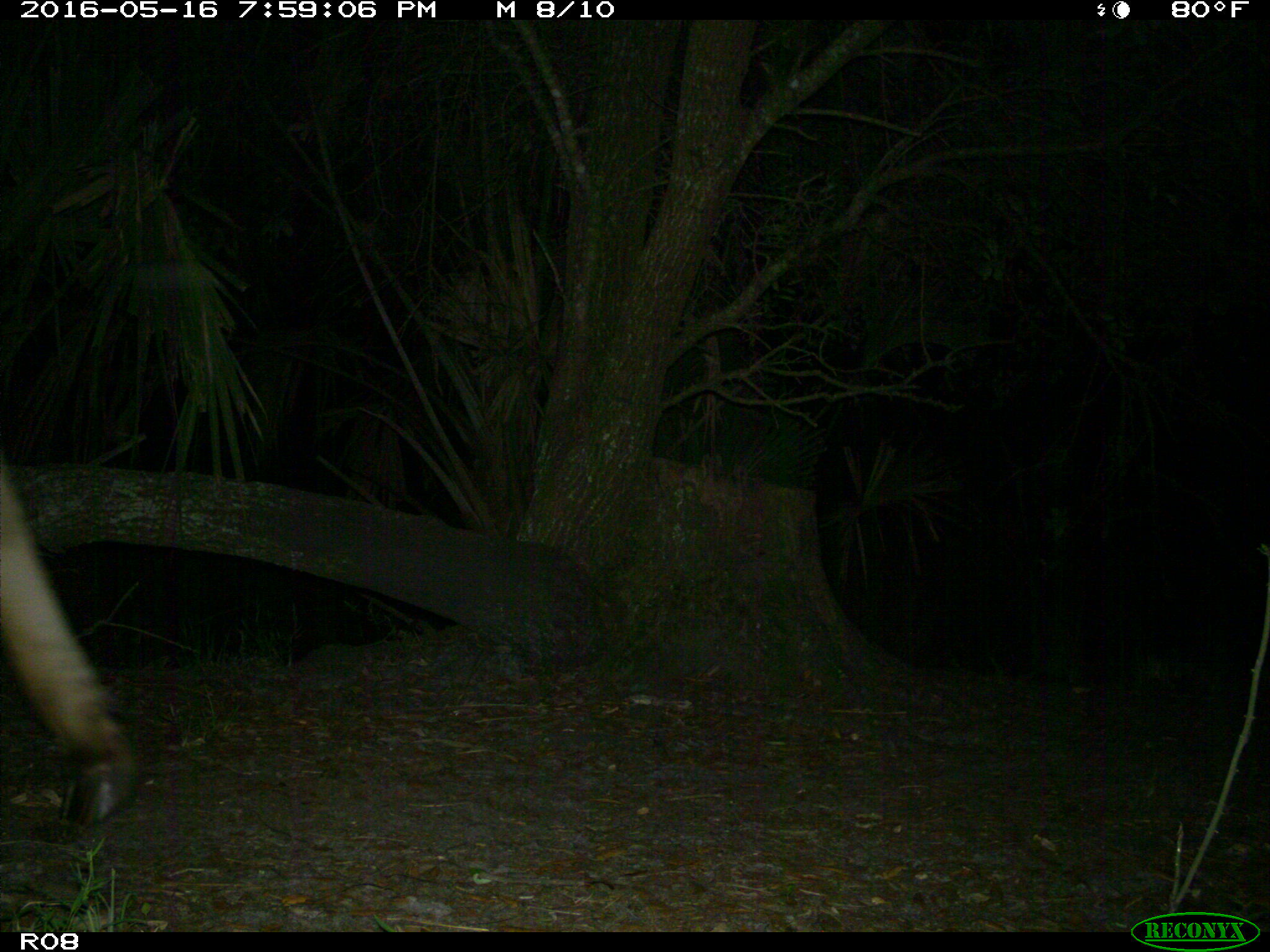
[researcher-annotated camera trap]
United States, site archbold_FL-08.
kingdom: Animalia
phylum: Chordata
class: Mammalia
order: Artiodactyla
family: Bovidae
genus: Bos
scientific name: Bos taurus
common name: domestic cow